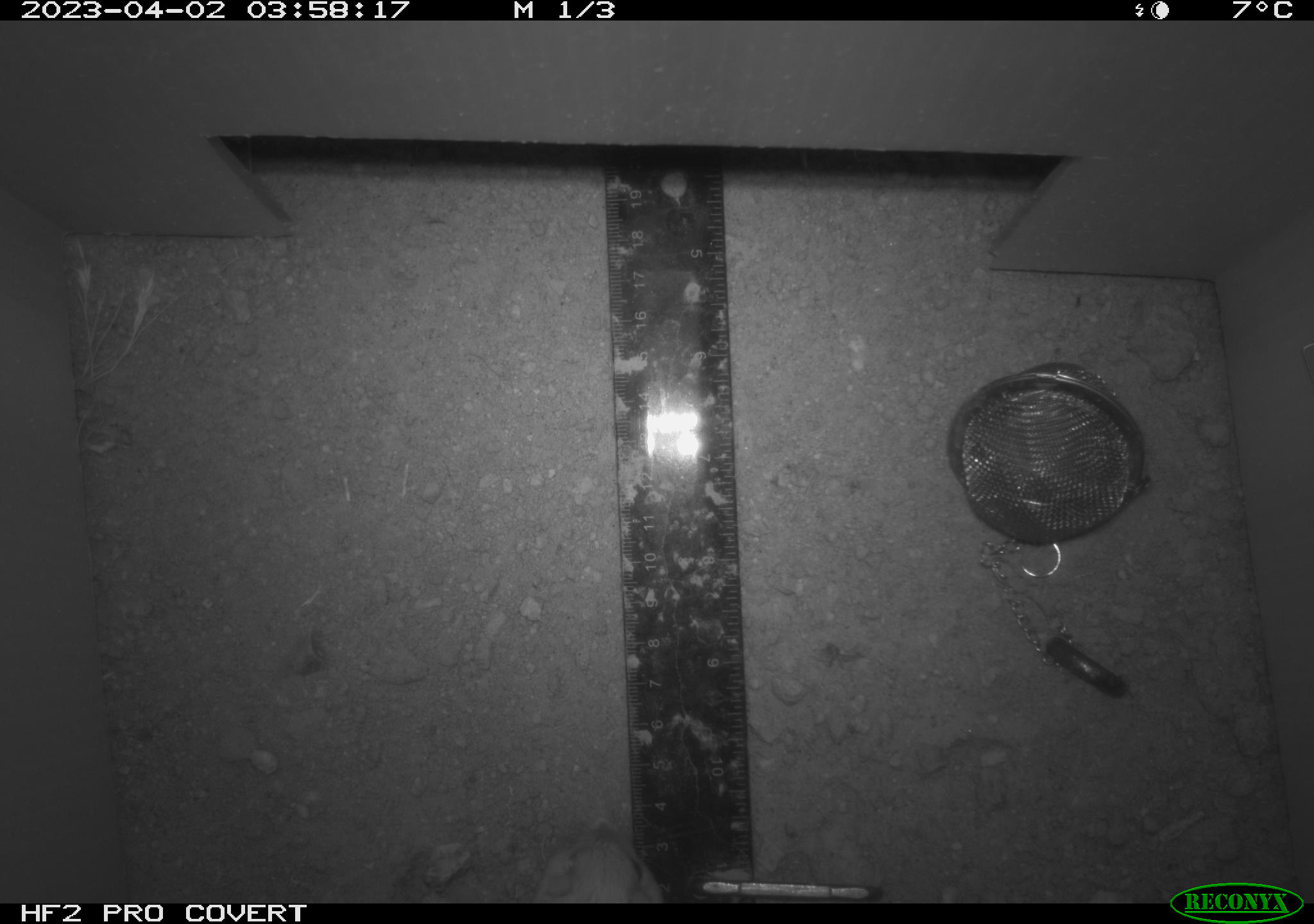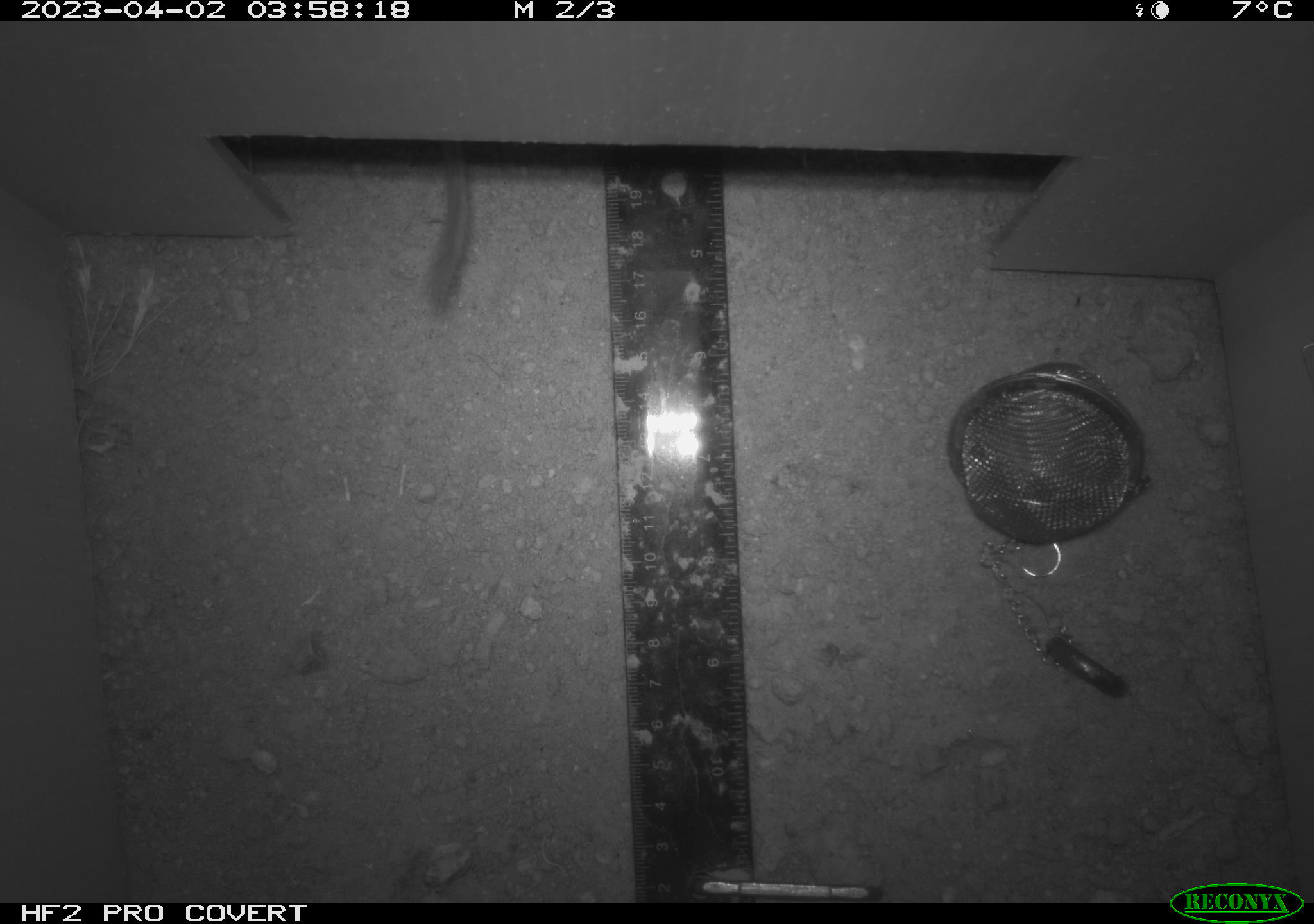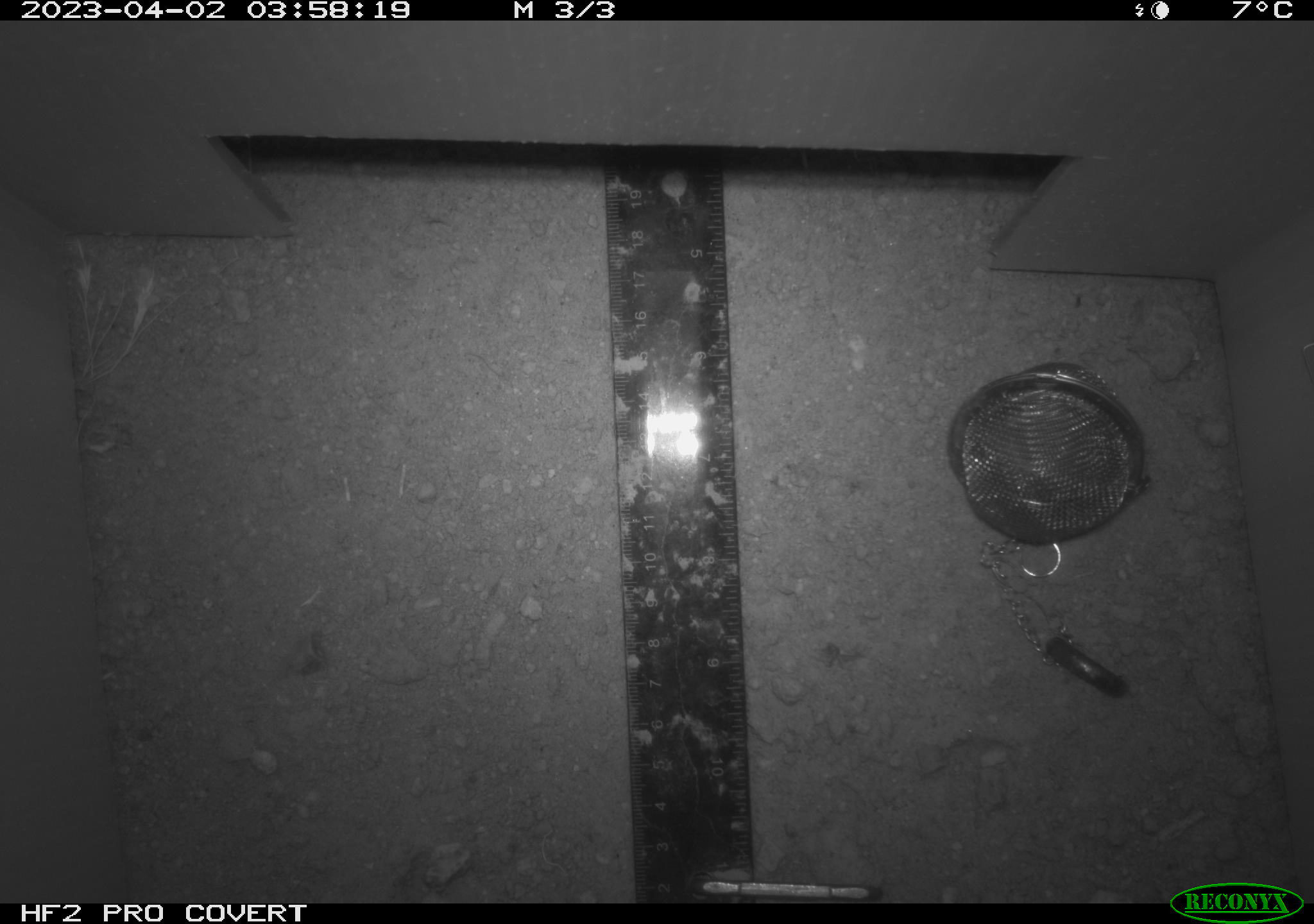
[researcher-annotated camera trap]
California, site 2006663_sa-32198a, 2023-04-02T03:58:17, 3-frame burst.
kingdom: Animalia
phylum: Chordata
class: Mammalia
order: Rodentia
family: Heteromyidae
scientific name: Heteromyidae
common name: kangaroo rats and pocket mice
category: heteromyidae family